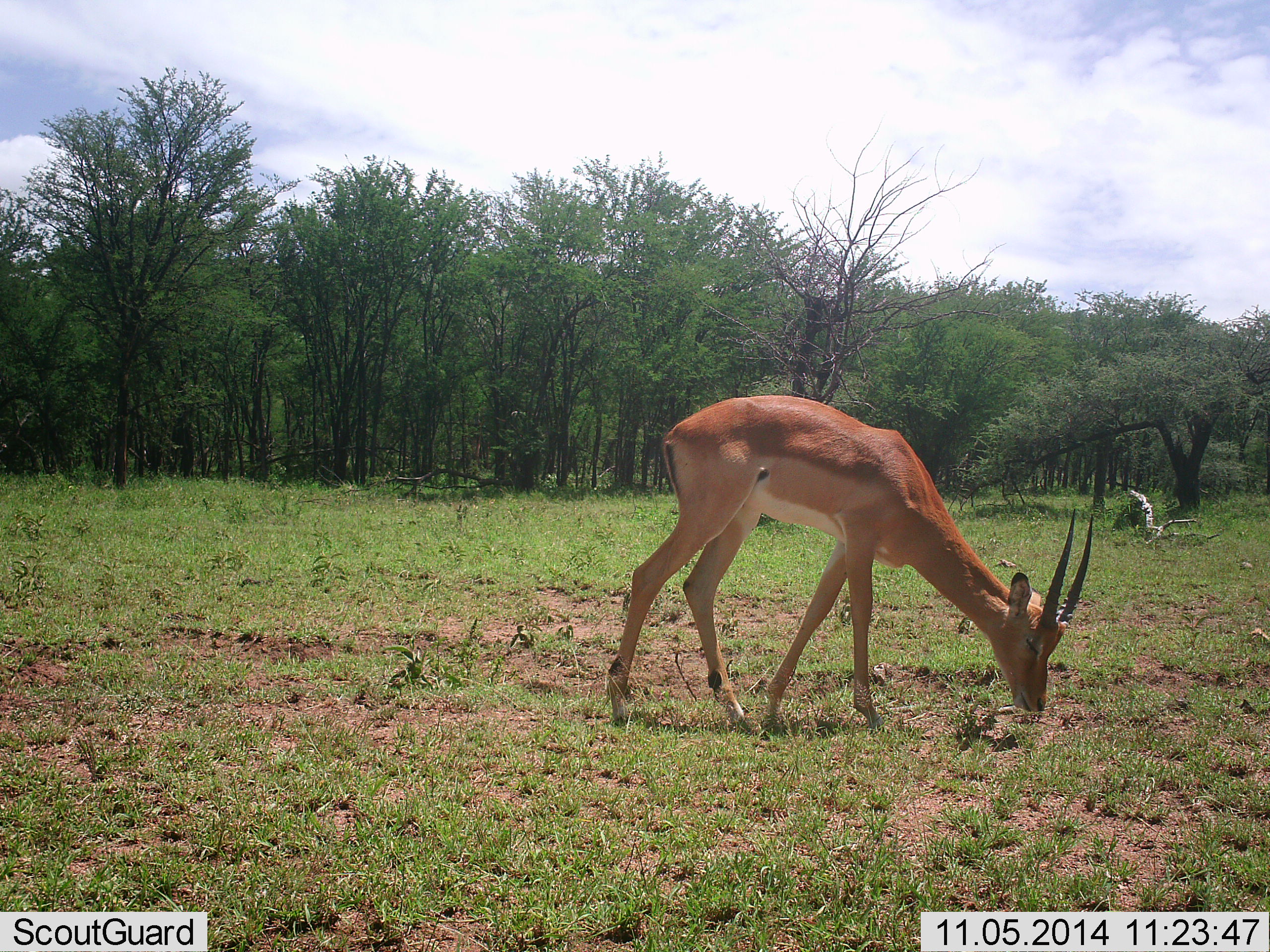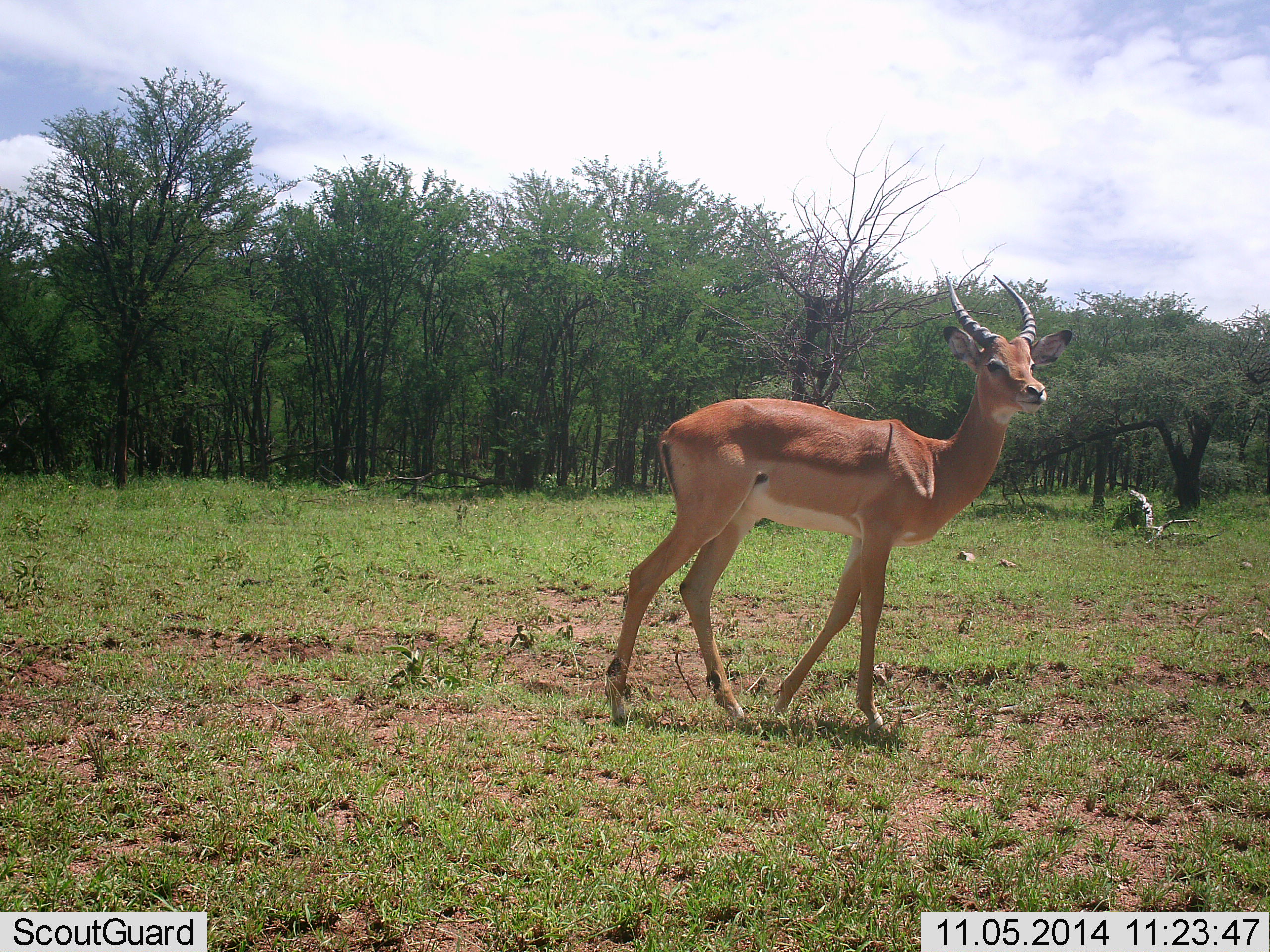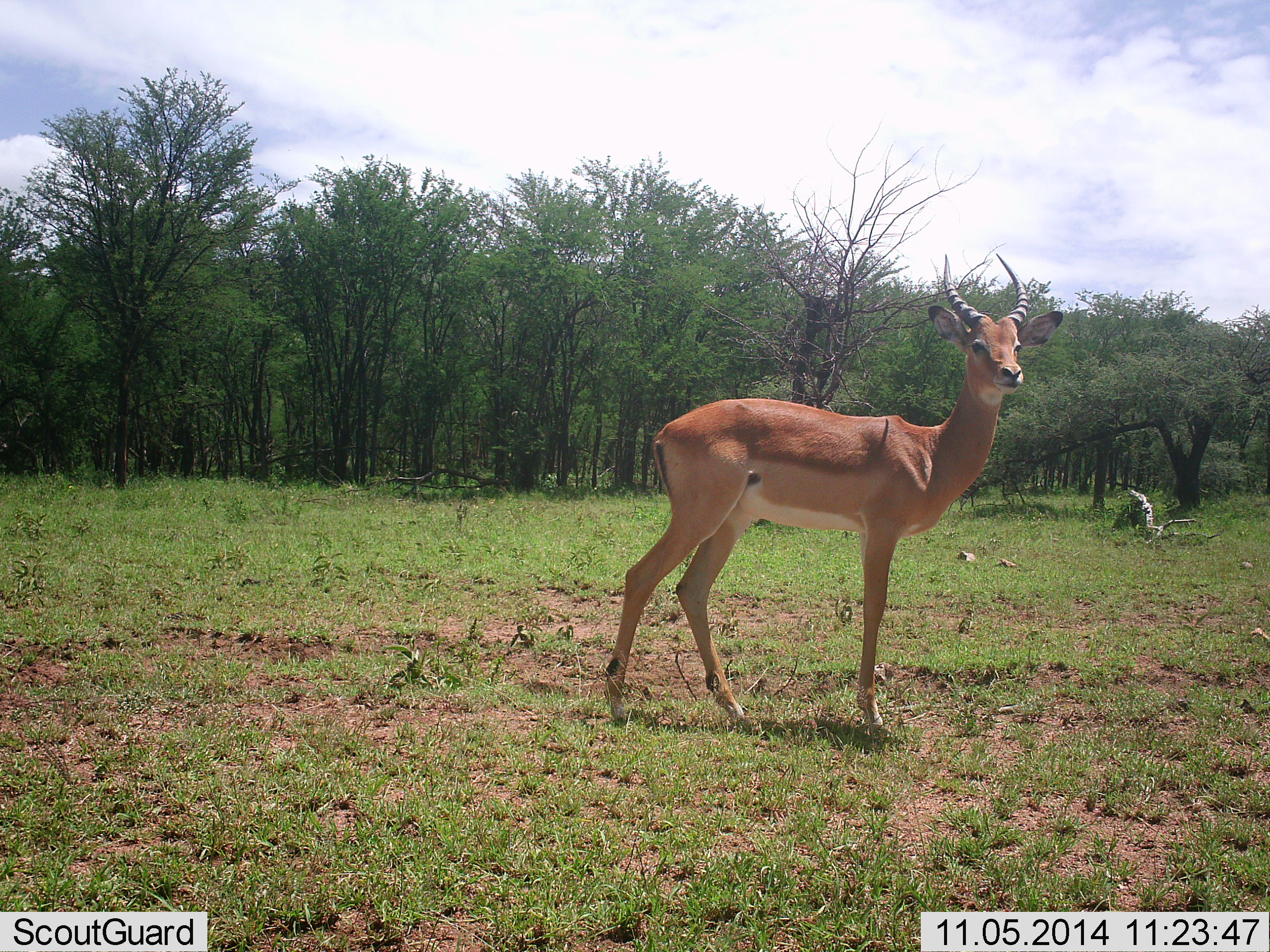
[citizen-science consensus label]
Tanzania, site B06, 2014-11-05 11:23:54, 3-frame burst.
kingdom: Animalia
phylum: Chordata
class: Mammalia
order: Artiodactyla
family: Bovidae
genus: Aepyceros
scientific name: Aepyceros melampus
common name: impala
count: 1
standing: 70%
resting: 0%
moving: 10%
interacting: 0%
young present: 0%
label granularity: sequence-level